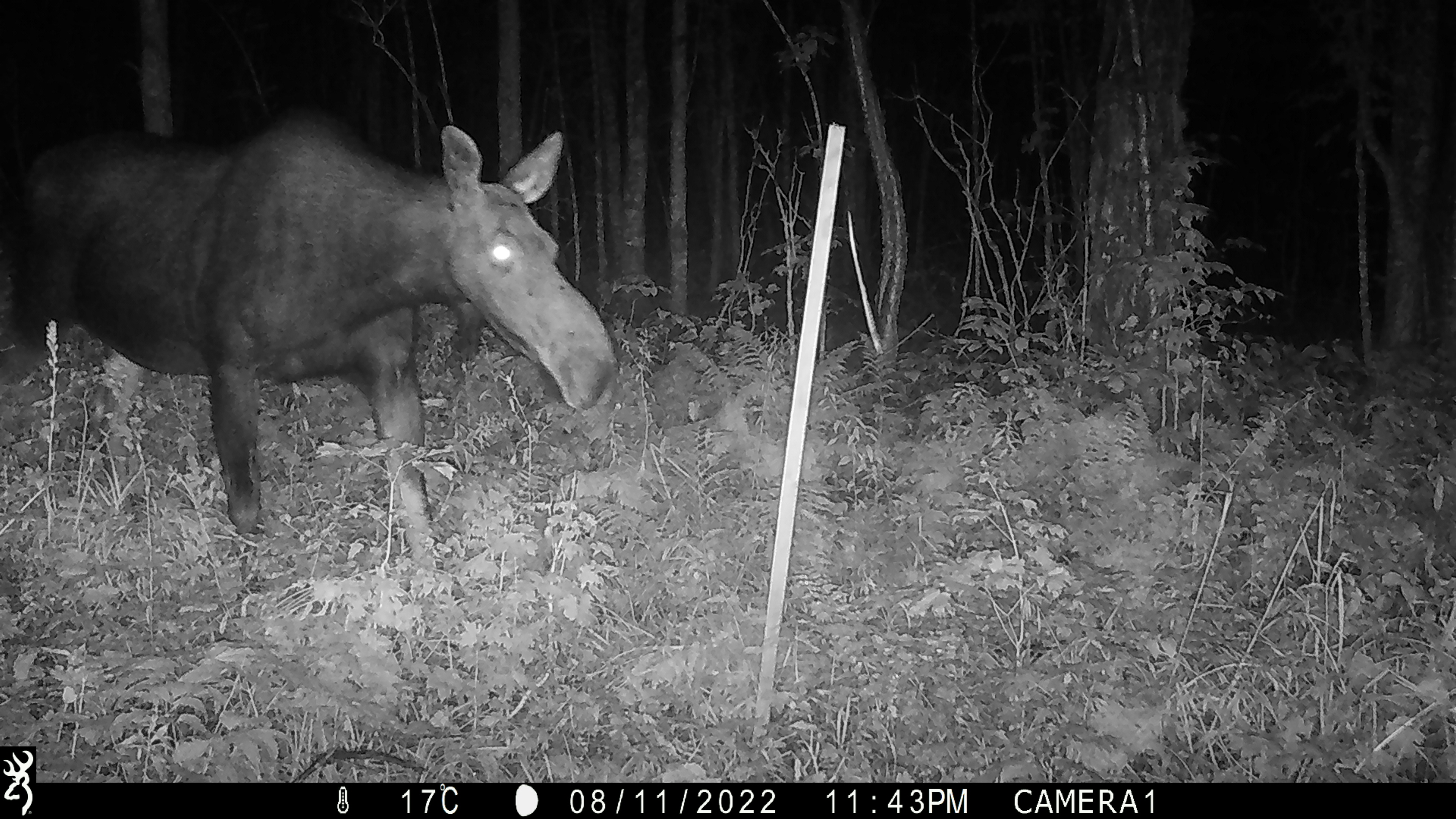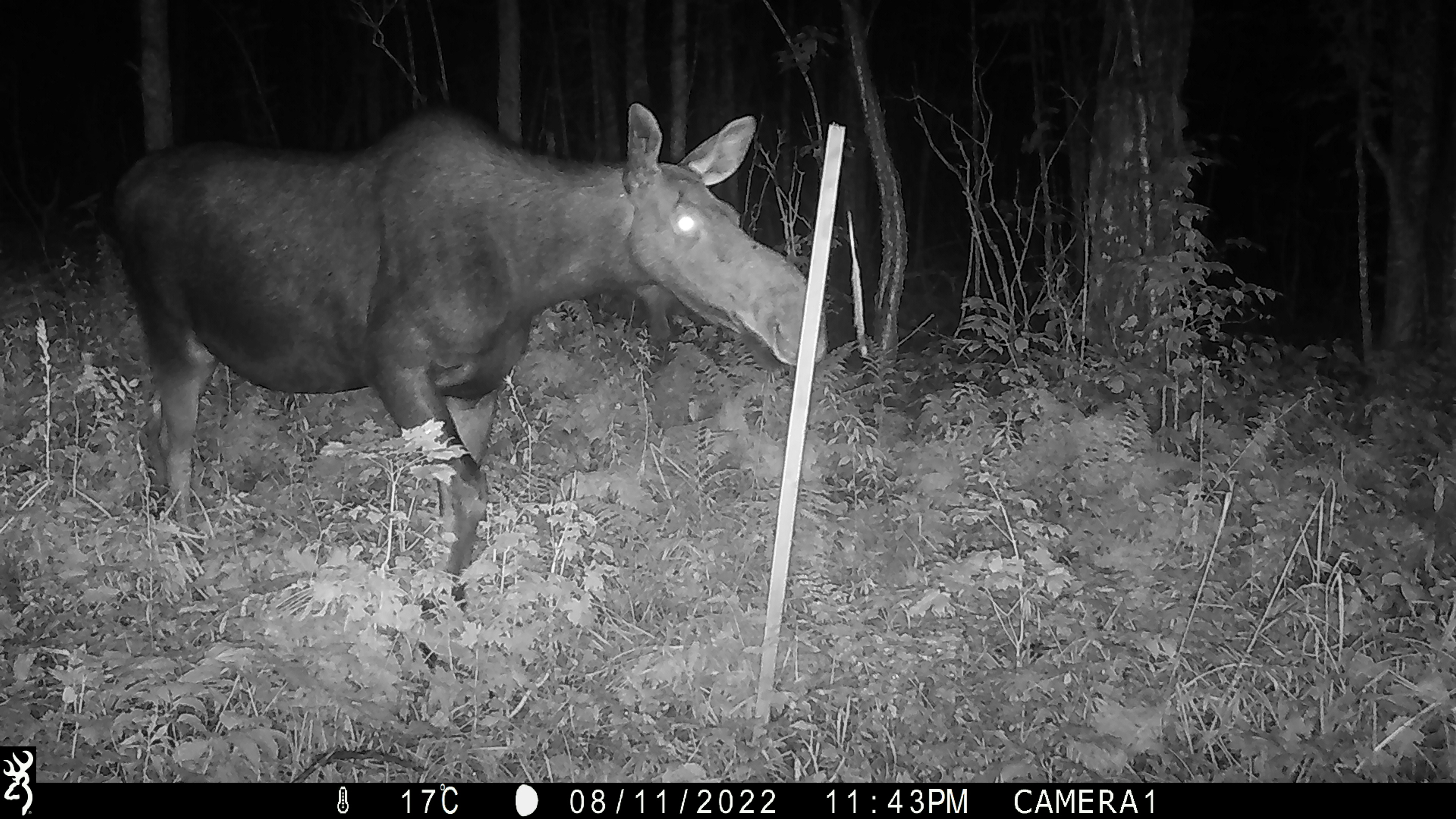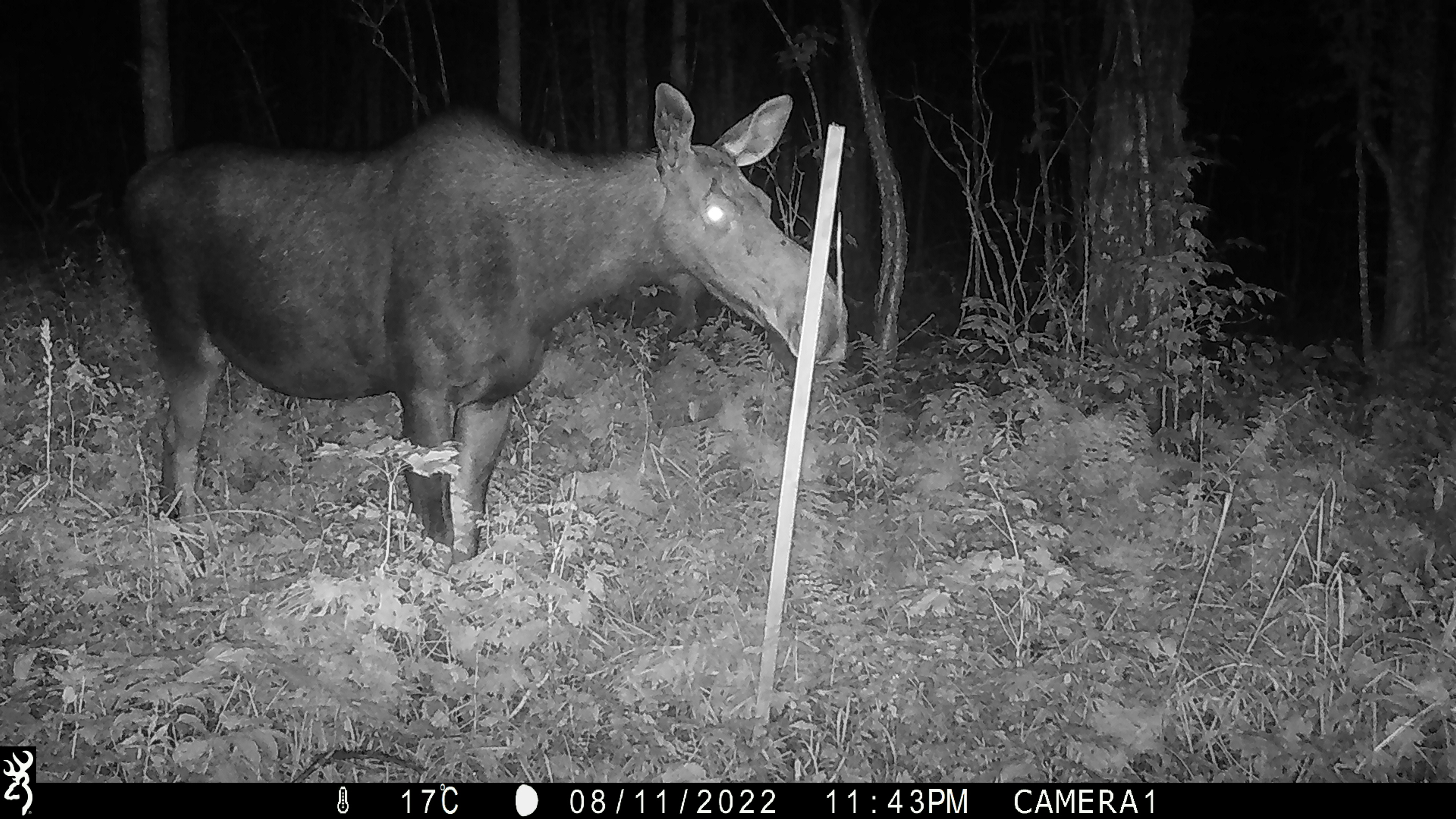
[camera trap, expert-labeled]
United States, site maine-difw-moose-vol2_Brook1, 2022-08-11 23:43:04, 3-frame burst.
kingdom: Animalia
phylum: Chordata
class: Mammalia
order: Artiodactyla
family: Cervidae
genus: Alces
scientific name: Alces alces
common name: moose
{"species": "moose (Alces alces)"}